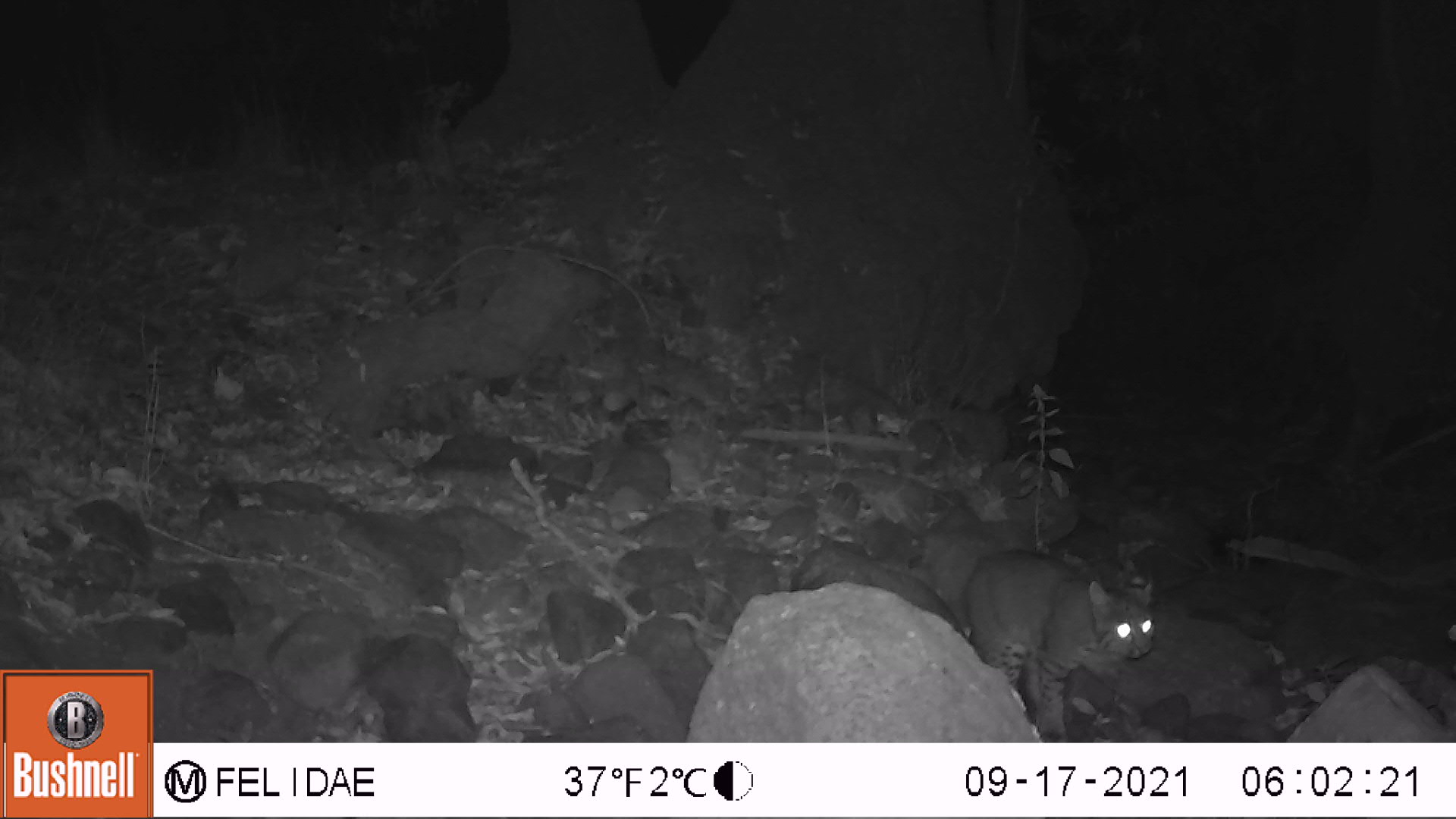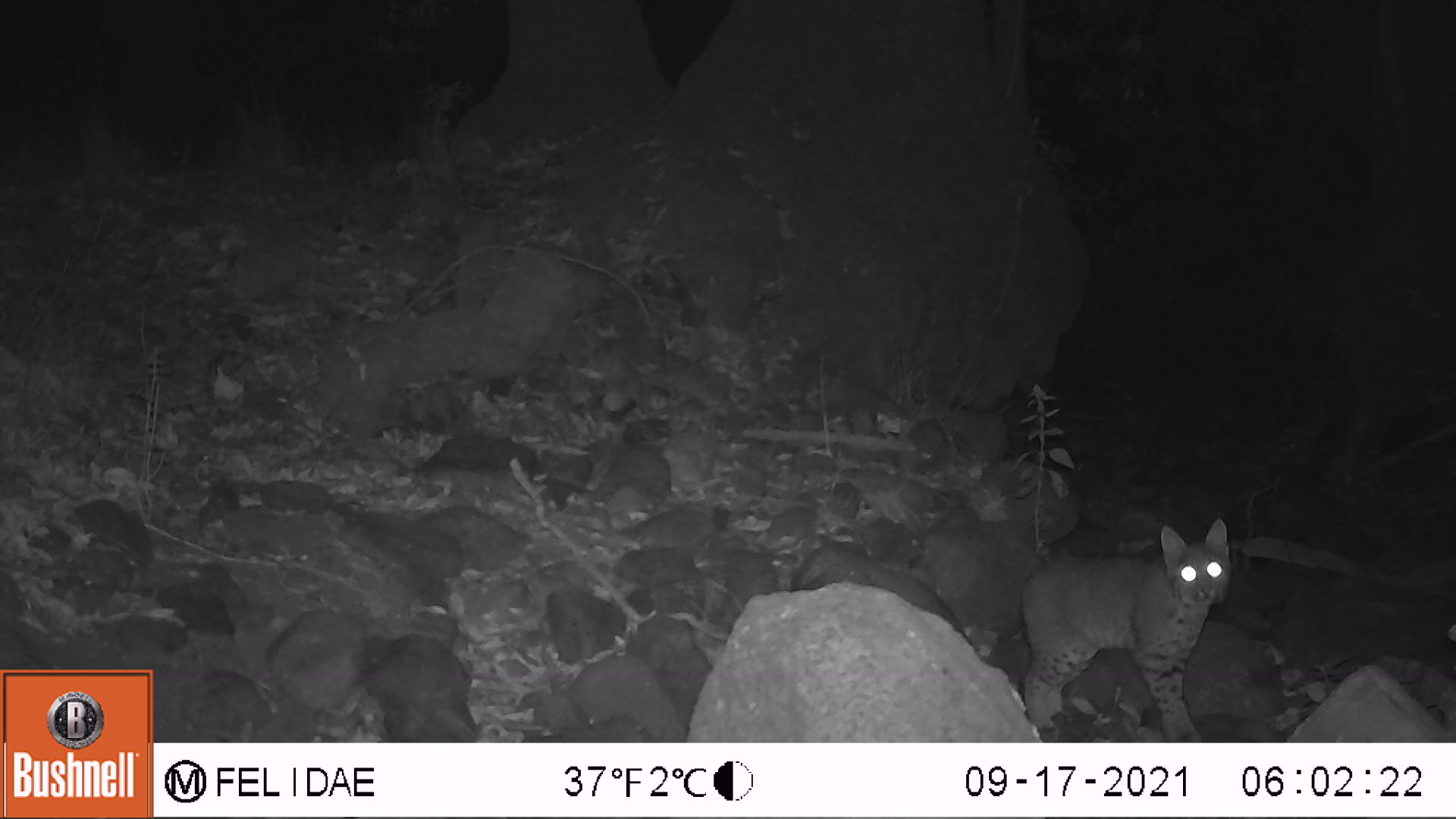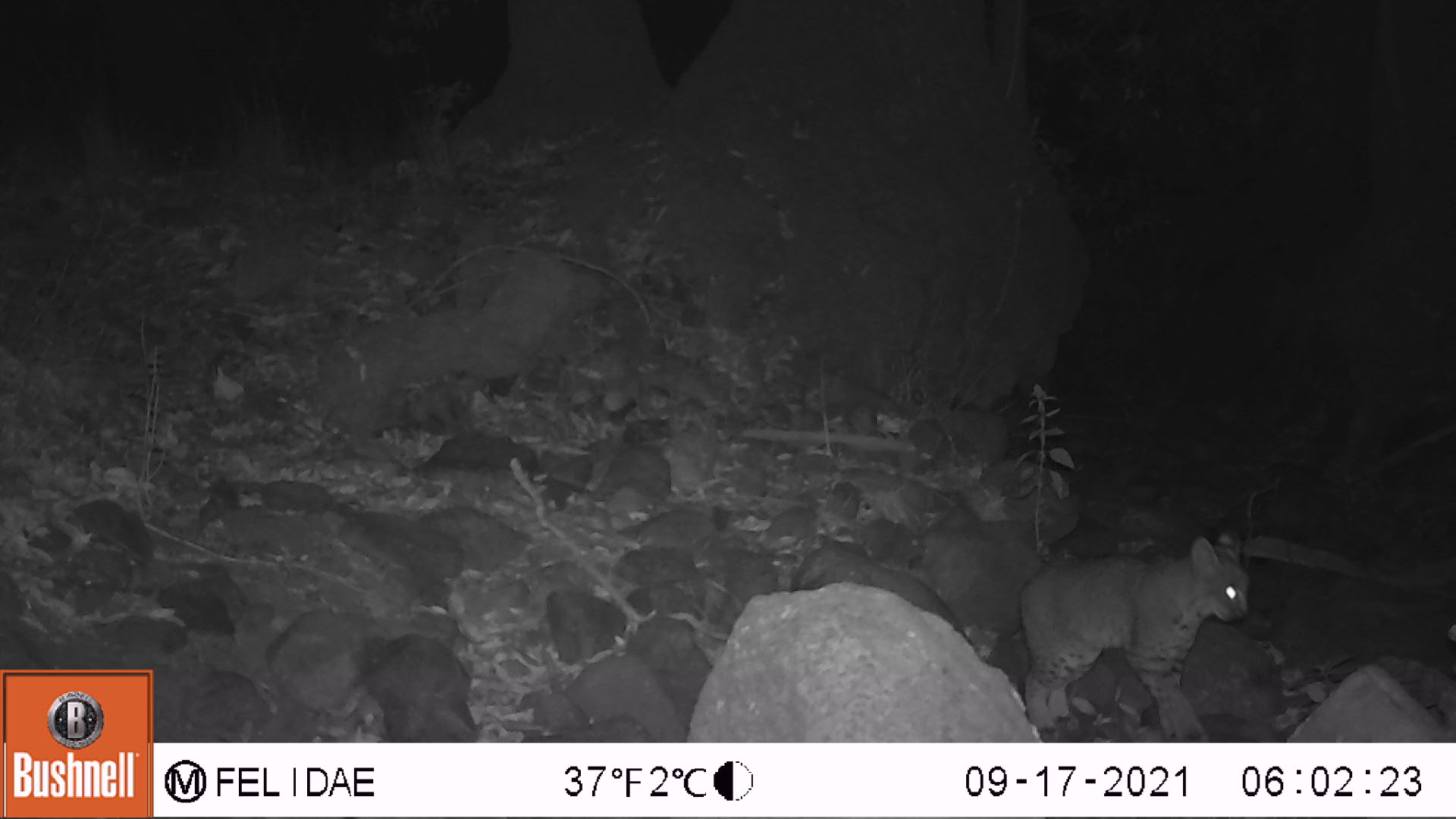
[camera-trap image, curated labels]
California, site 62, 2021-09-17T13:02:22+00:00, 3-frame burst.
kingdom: Animalia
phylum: Chordata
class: Mammalia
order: Carnivora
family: Felidae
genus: Lynx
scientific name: Lynx rufus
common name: bobcat